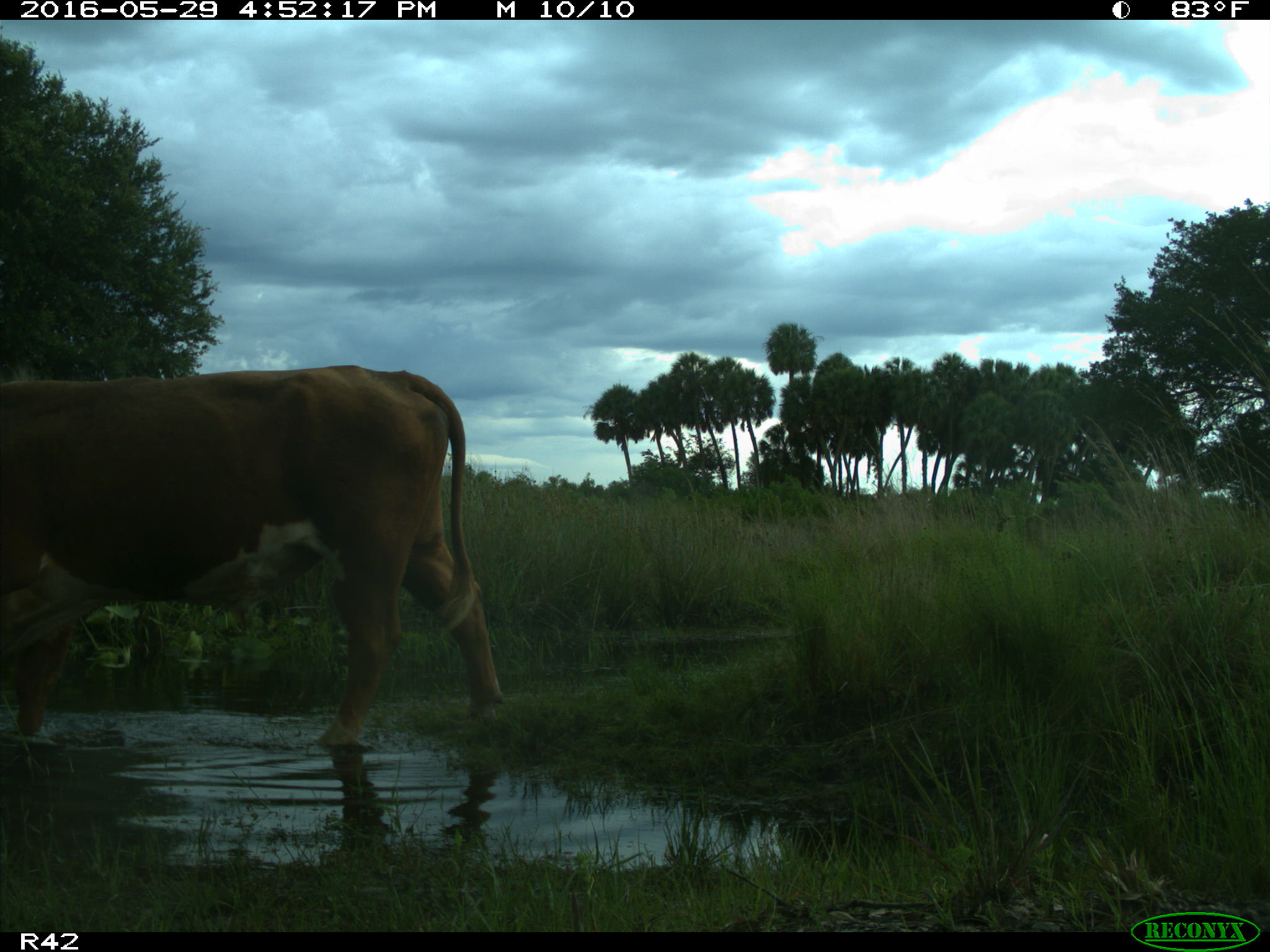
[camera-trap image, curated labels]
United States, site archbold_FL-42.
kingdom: Animalia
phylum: Chordata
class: Mammalia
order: Artiodactyla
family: Bovidae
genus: Bos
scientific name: Bos taurus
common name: domestic cow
Bos taurus (domestic cow).